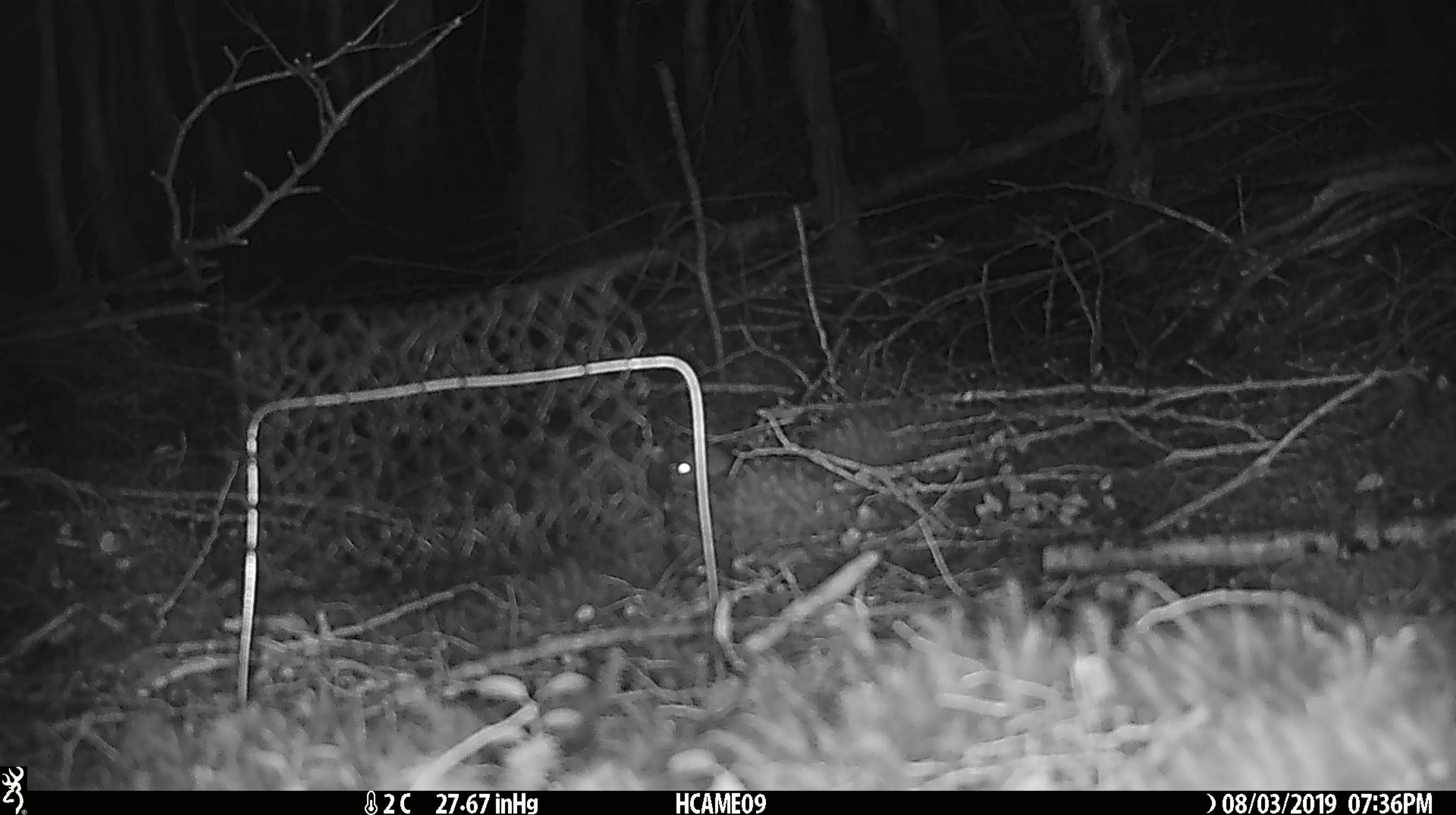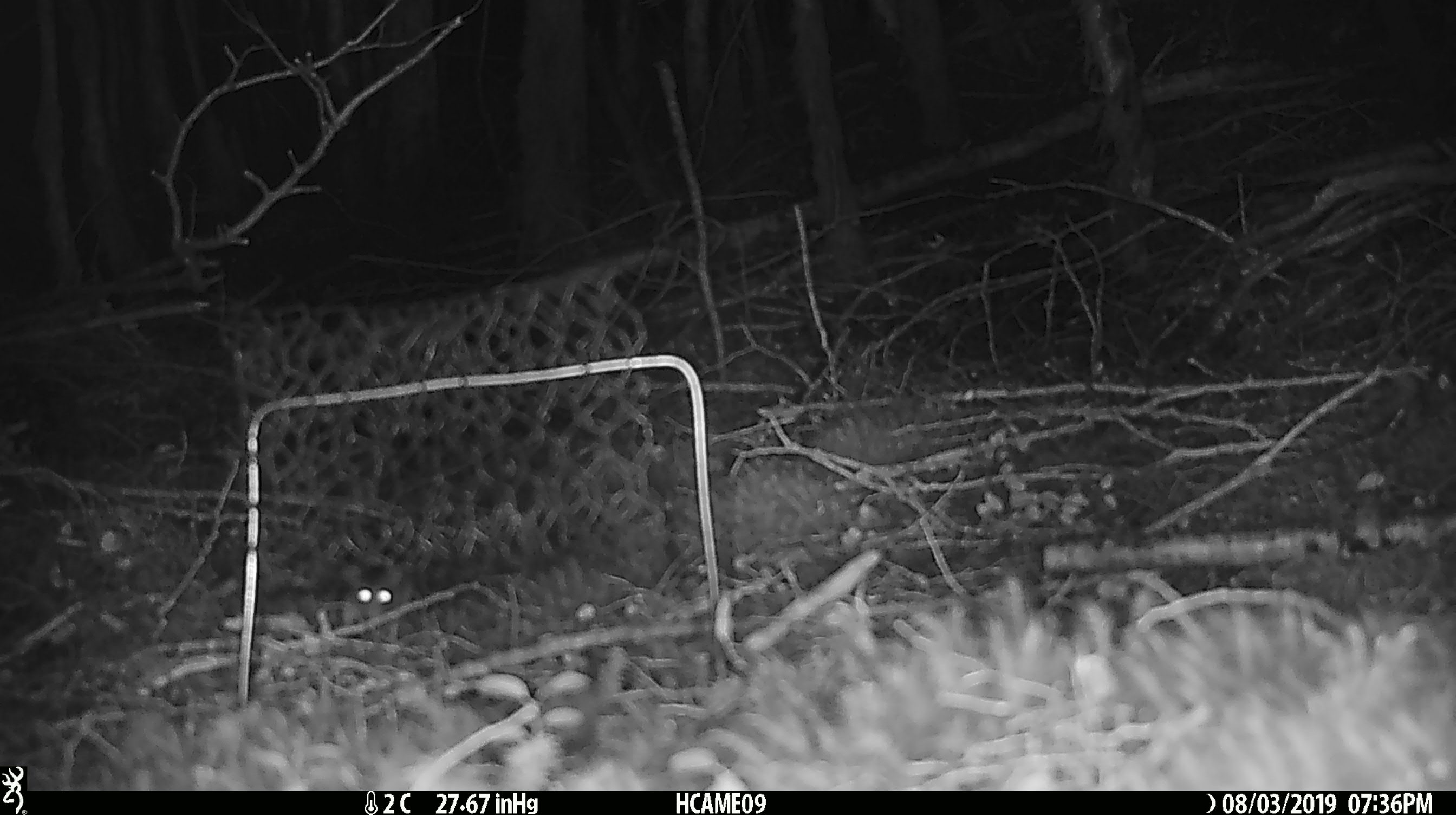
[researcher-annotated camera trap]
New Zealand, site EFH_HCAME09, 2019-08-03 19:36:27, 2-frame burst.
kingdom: Animalia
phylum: Chordata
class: Mammalia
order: Rodentia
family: Muridae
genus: Mus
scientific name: Mus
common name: mouse